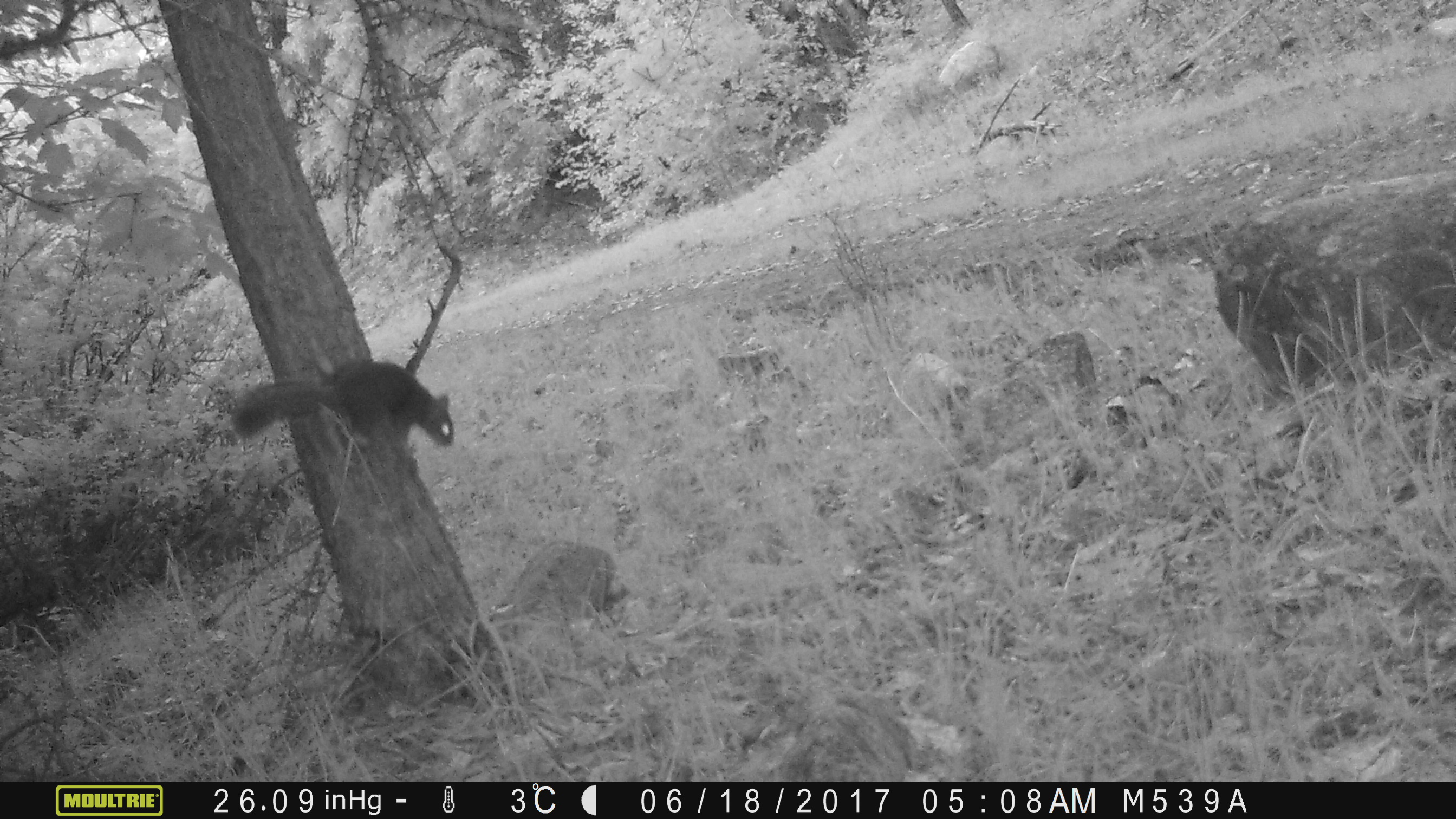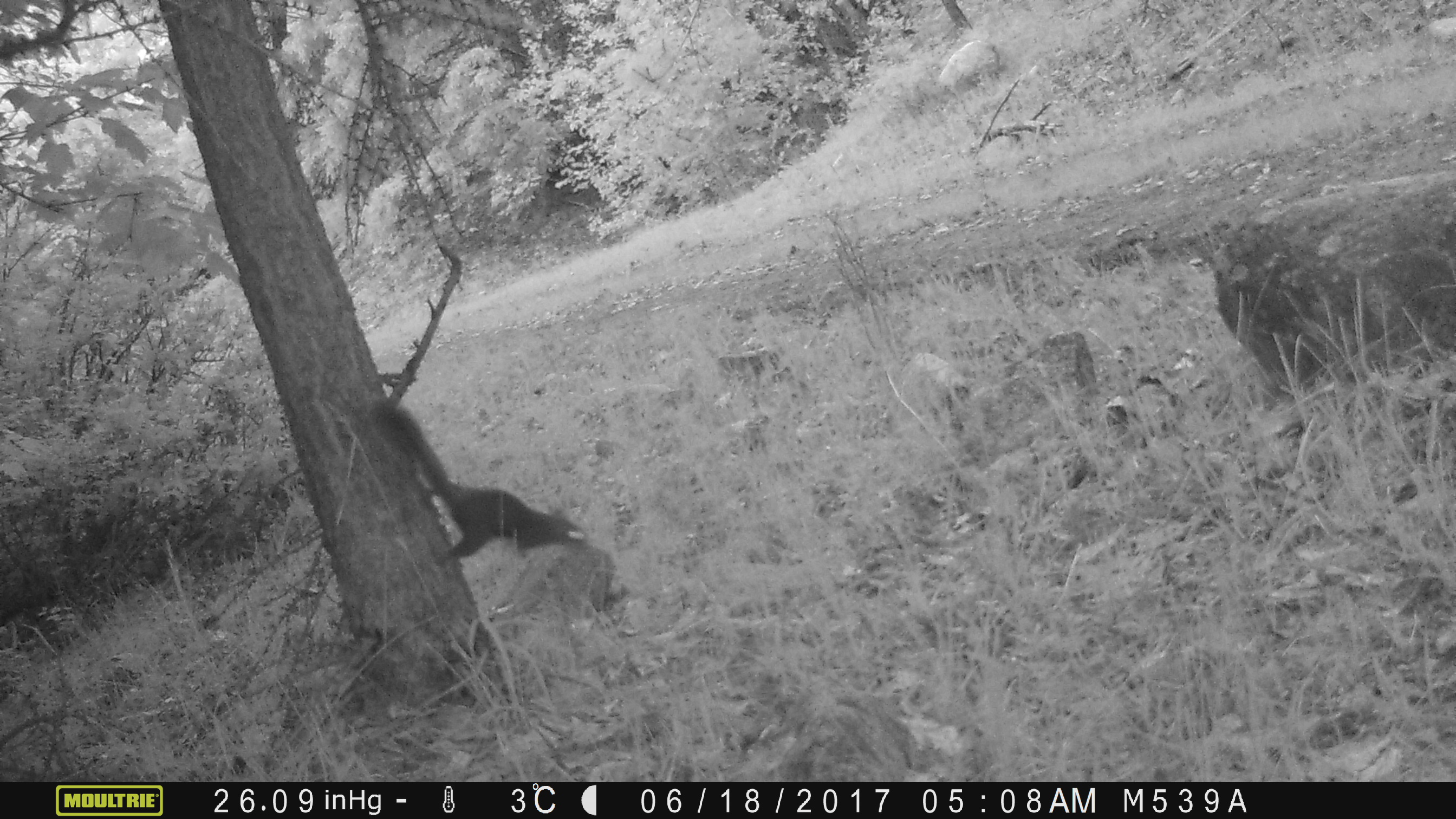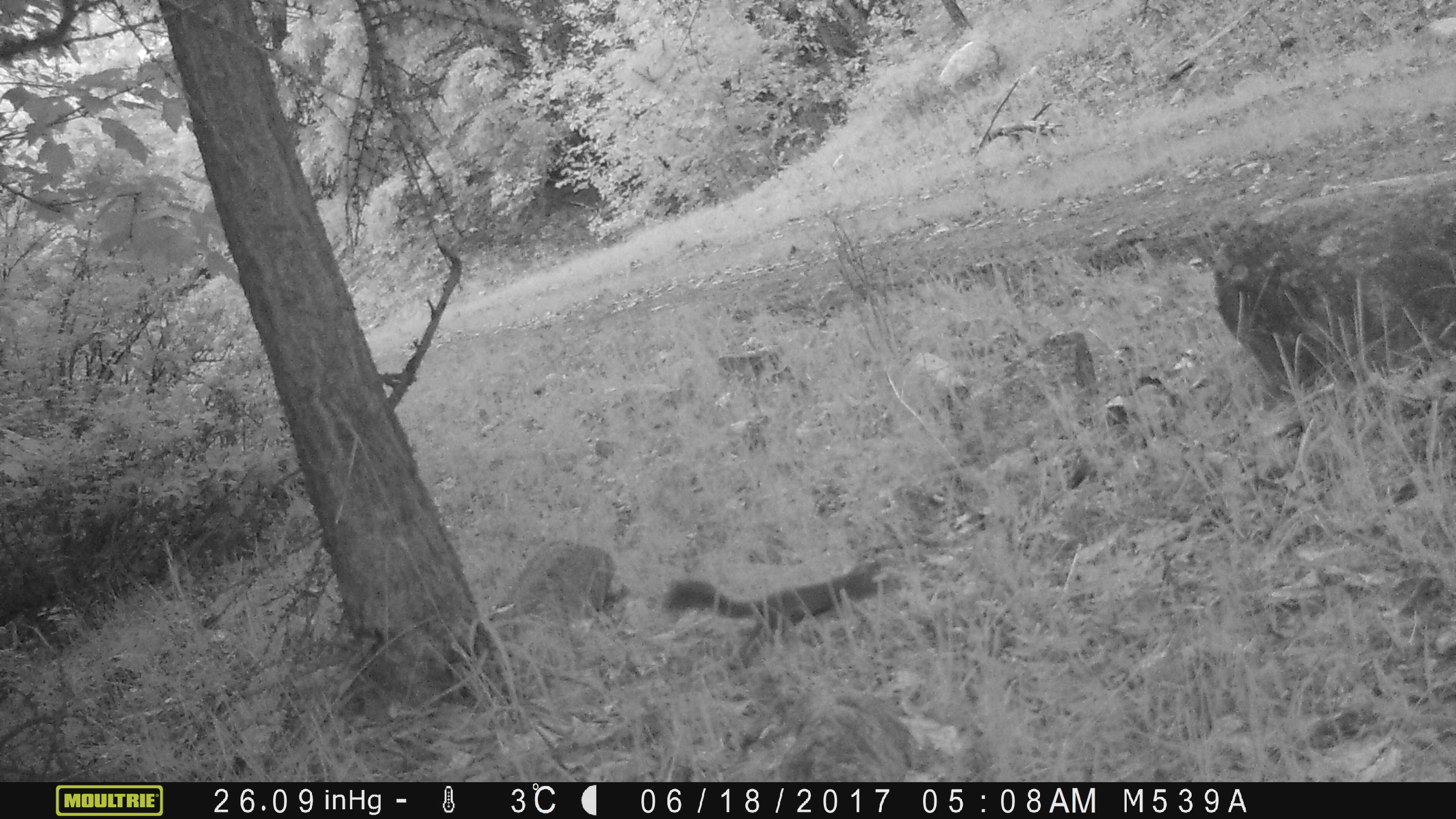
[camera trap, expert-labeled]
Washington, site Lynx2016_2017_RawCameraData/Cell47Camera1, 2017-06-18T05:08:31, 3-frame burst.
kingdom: Animalia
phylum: Chordata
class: Mammalia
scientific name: Mammalia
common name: small mammal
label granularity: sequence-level